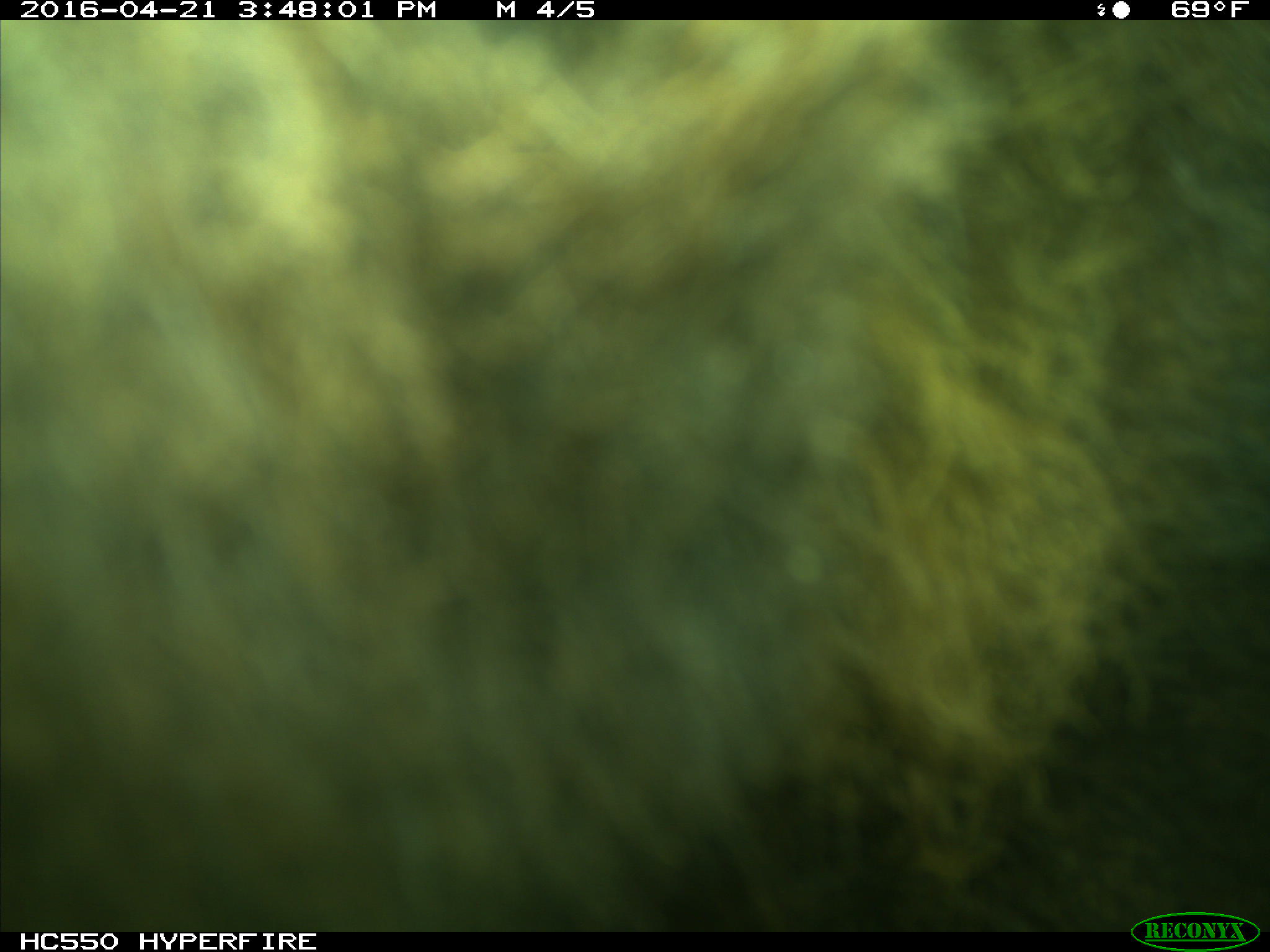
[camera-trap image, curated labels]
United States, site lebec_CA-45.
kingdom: Animalia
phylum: Chordata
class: Mammalia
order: Artiodactyla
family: Bovidae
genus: Bos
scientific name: Bos taurus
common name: domestic cow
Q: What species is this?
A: Bos taurus (domestic cow).